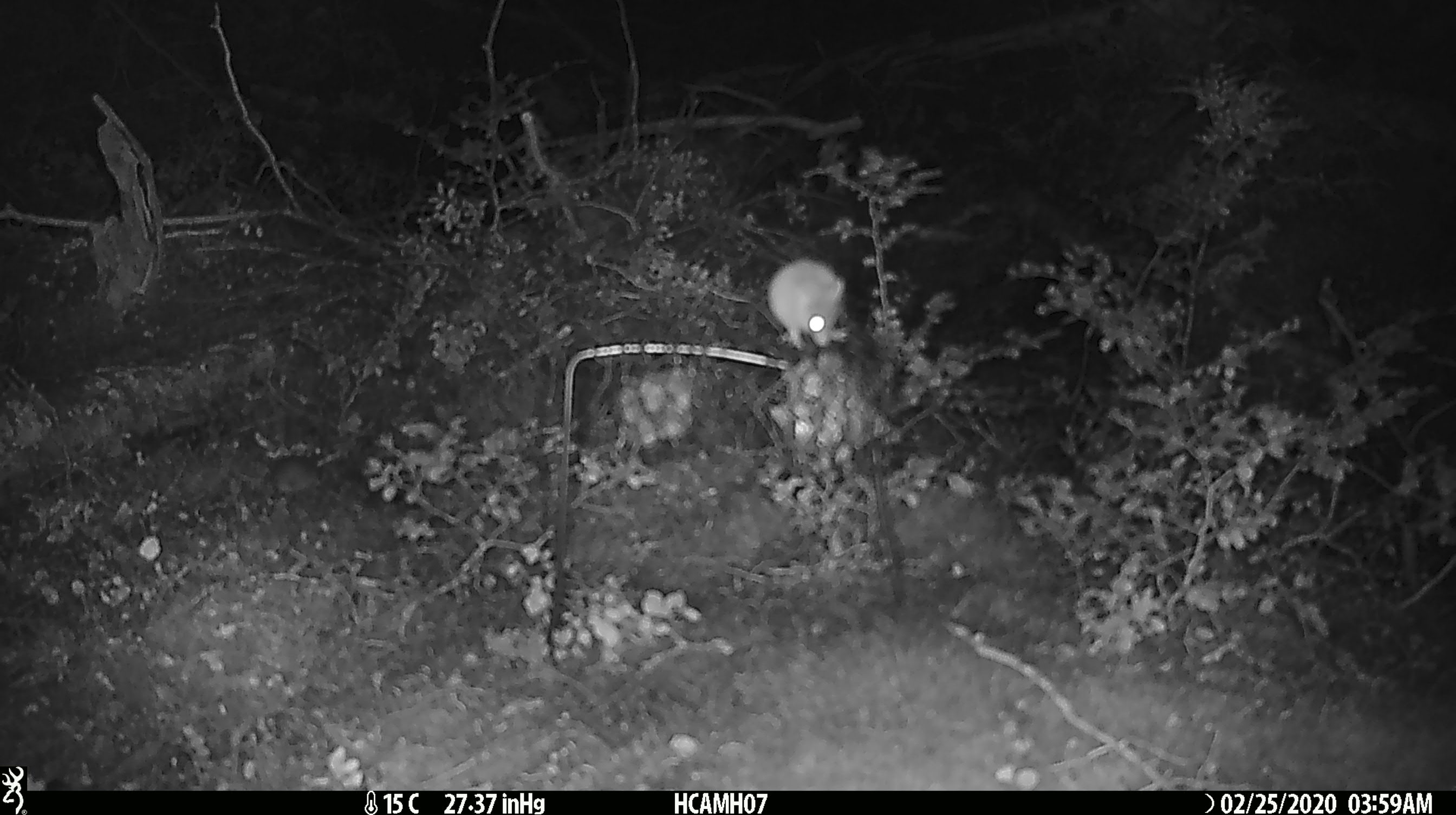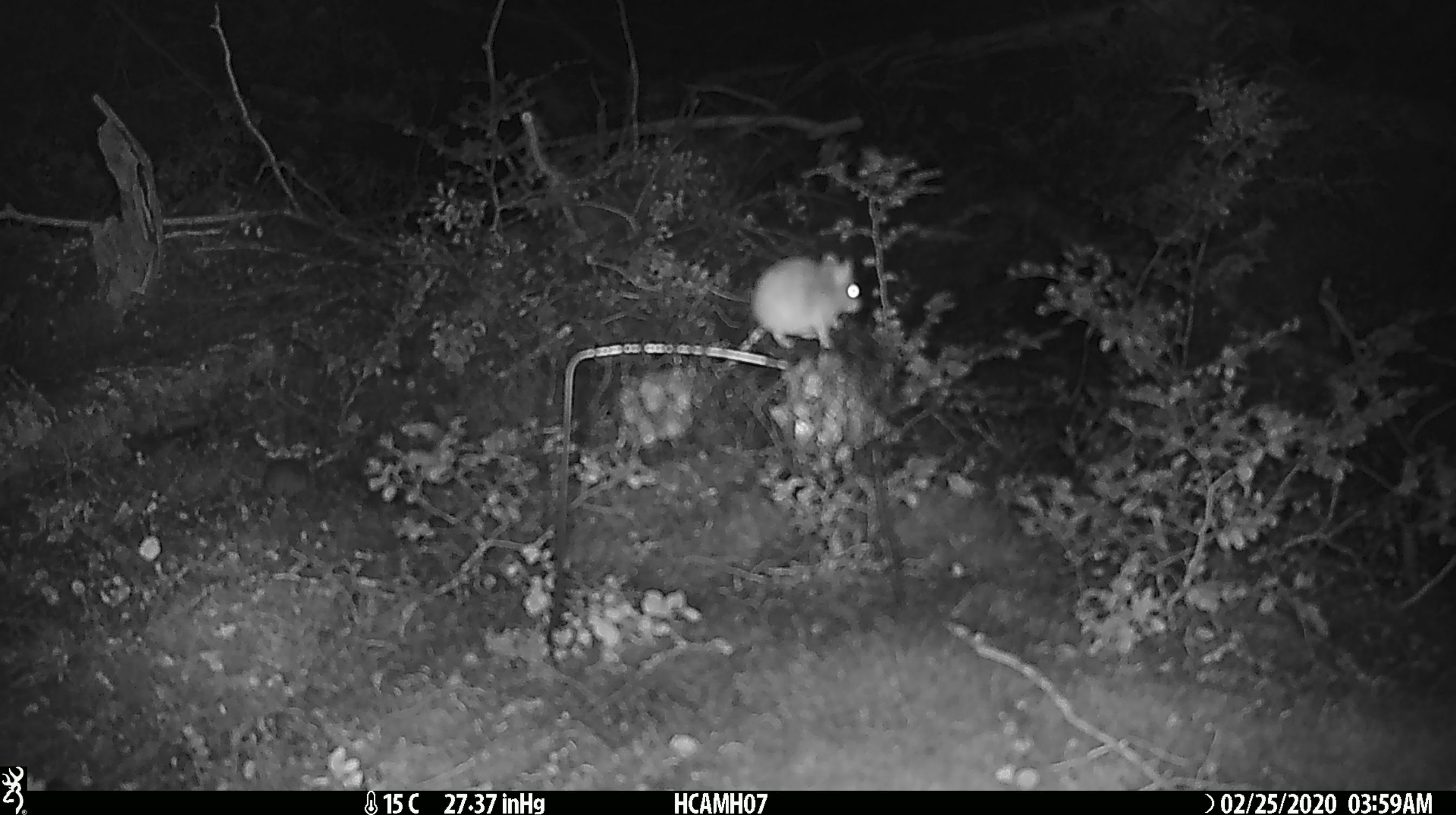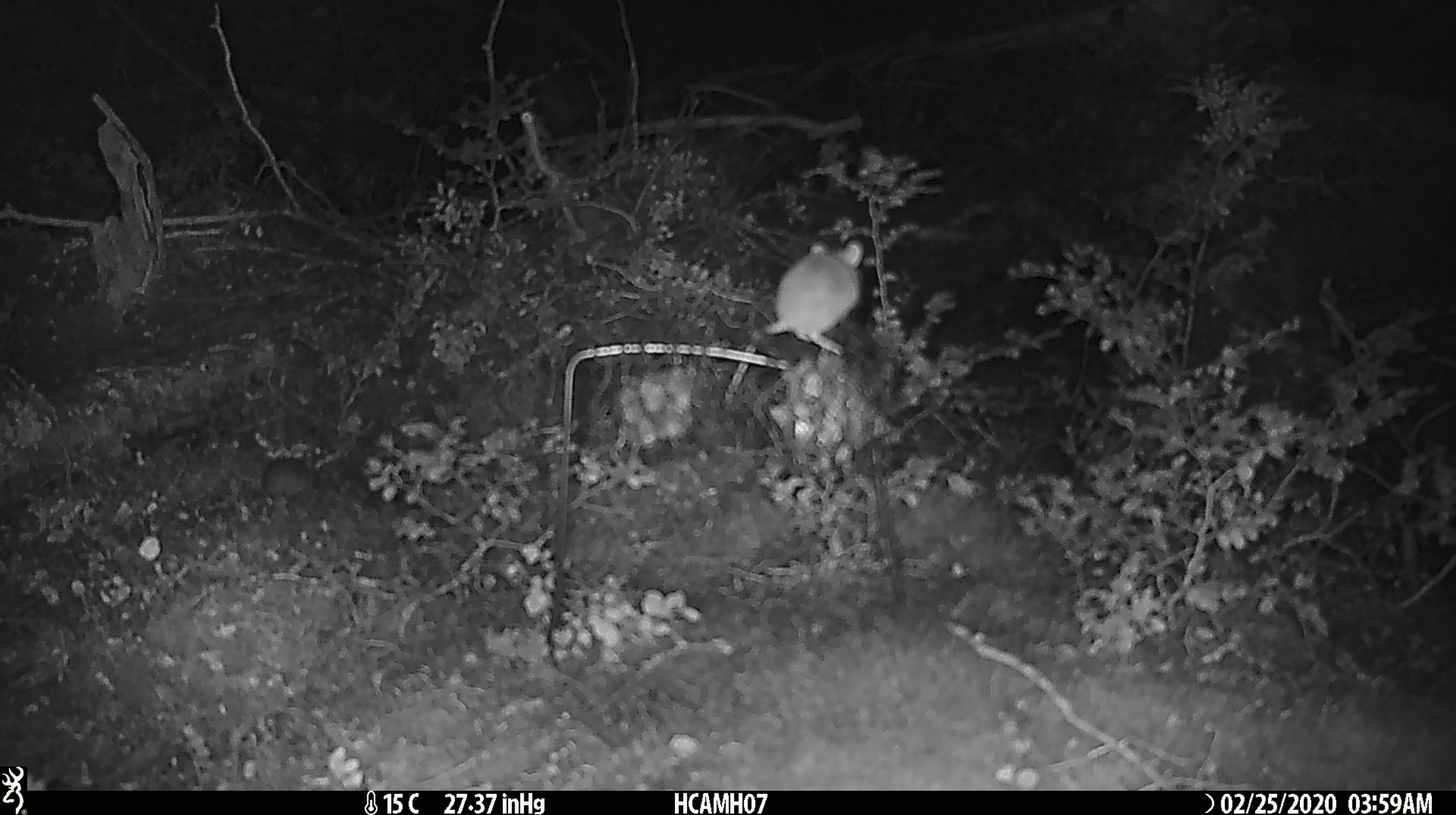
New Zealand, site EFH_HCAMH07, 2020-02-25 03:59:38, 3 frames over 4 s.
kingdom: Animalia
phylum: Chordata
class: Mammalia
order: Rodentia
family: Muridae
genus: Mus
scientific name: Mus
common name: mouse